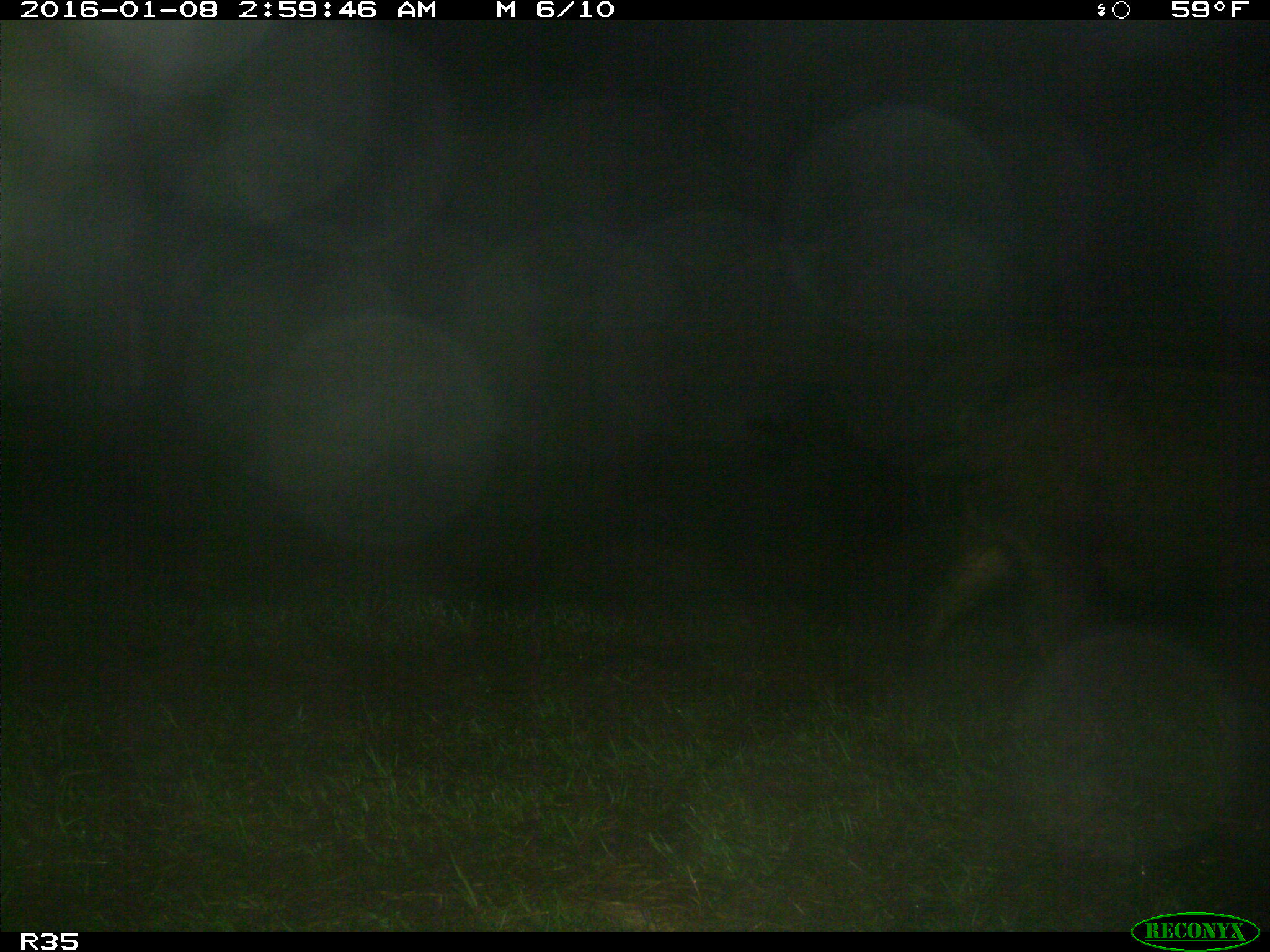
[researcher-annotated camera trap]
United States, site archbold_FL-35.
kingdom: Animalia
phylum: Chordata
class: Mammalia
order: Artiodactyla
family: Suidae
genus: Sus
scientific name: Sus scrofa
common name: wild boar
Sus scrofa (wild boar).